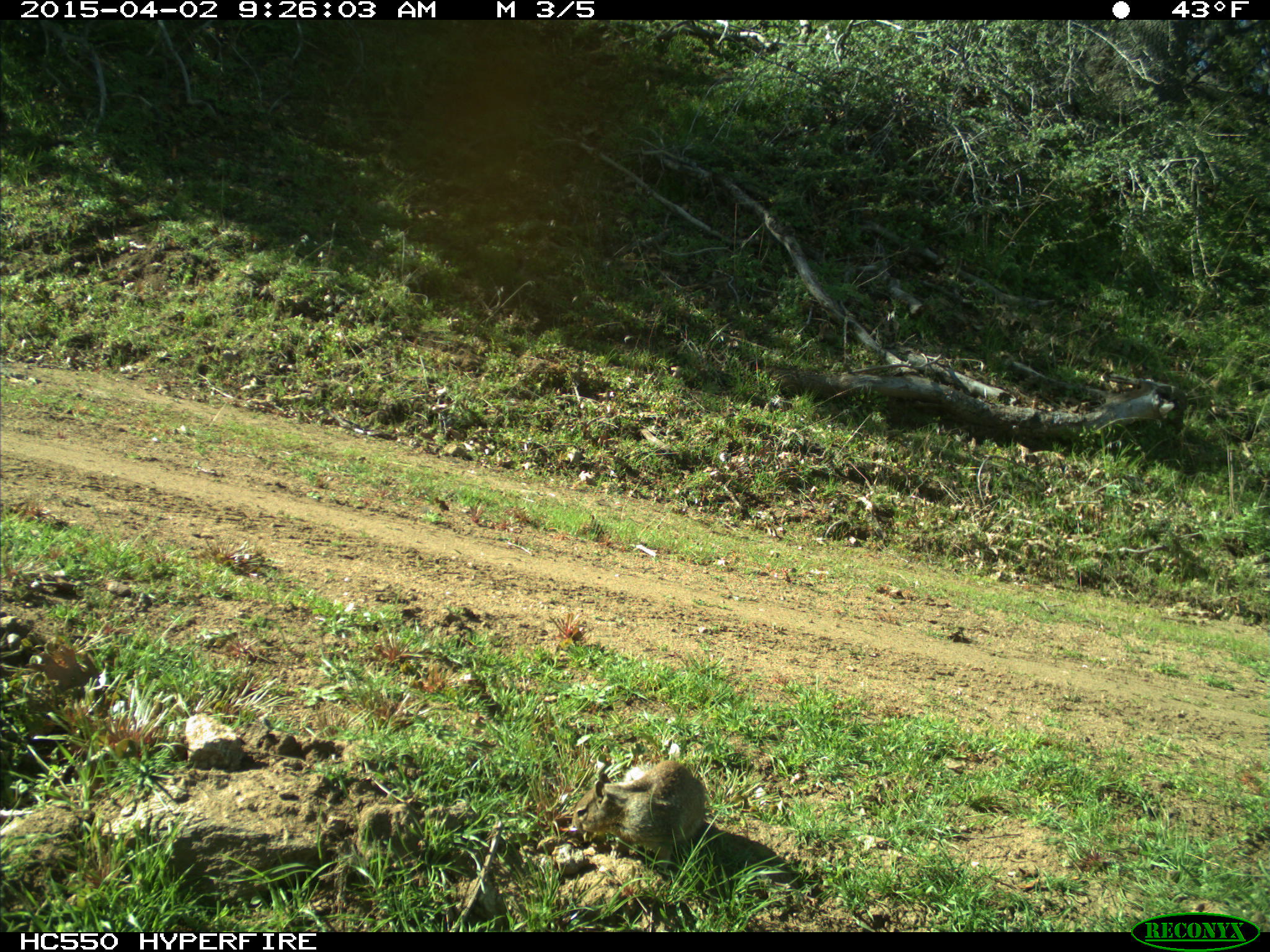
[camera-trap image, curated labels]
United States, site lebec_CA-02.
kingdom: Animalia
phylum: Chordata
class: Mammalia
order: Rodentia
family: Sciuridae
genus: Otospermophilus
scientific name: Otospermophilus beecheyi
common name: california ground squirrel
Otospermophilus beecheyi (california ground squirrel).